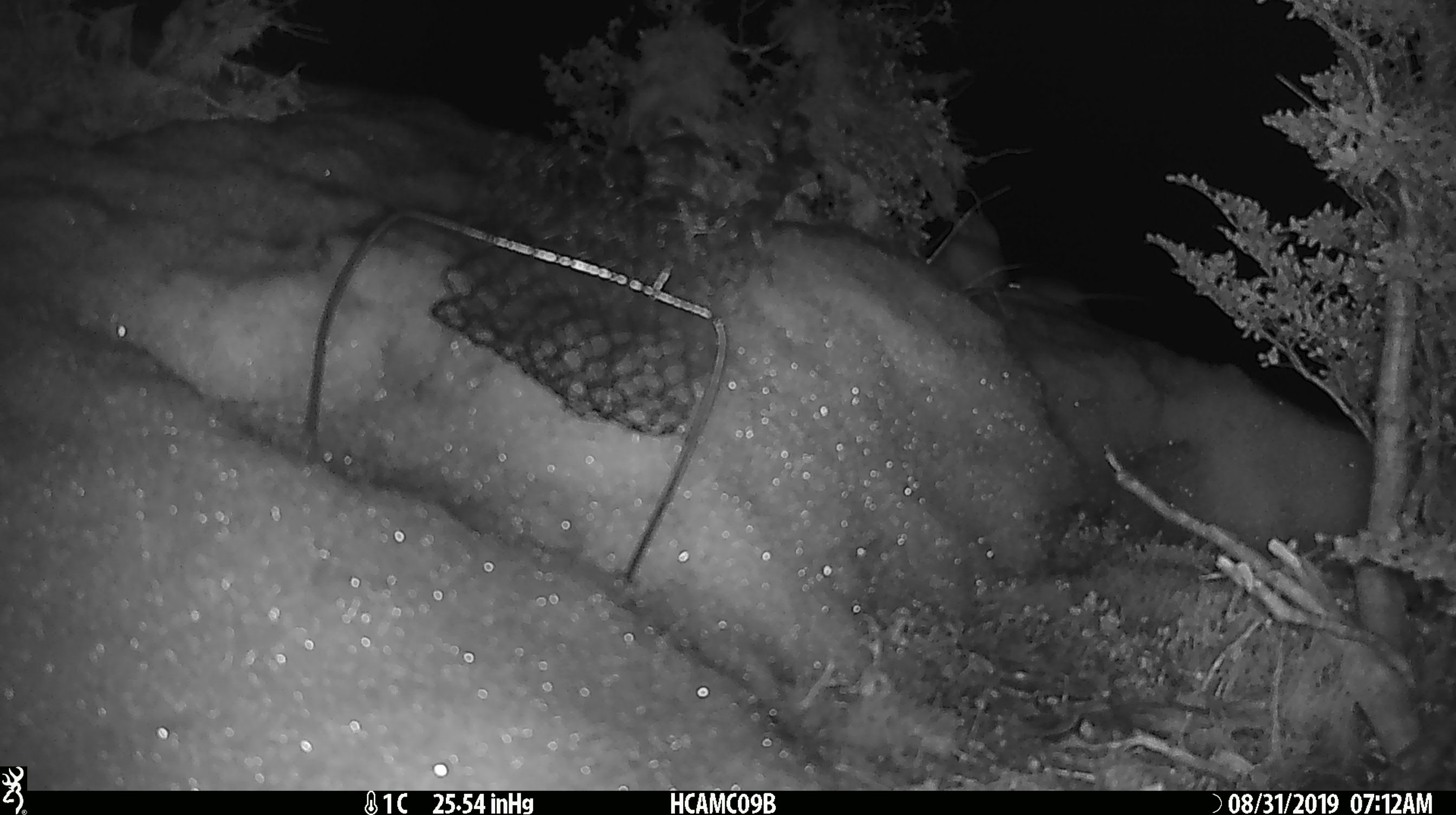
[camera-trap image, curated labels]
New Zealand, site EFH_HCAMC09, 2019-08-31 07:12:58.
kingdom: Animalia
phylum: Chordata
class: Mammalia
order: Rodentia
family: Muridae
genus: Mus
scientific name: Mus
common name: mouse